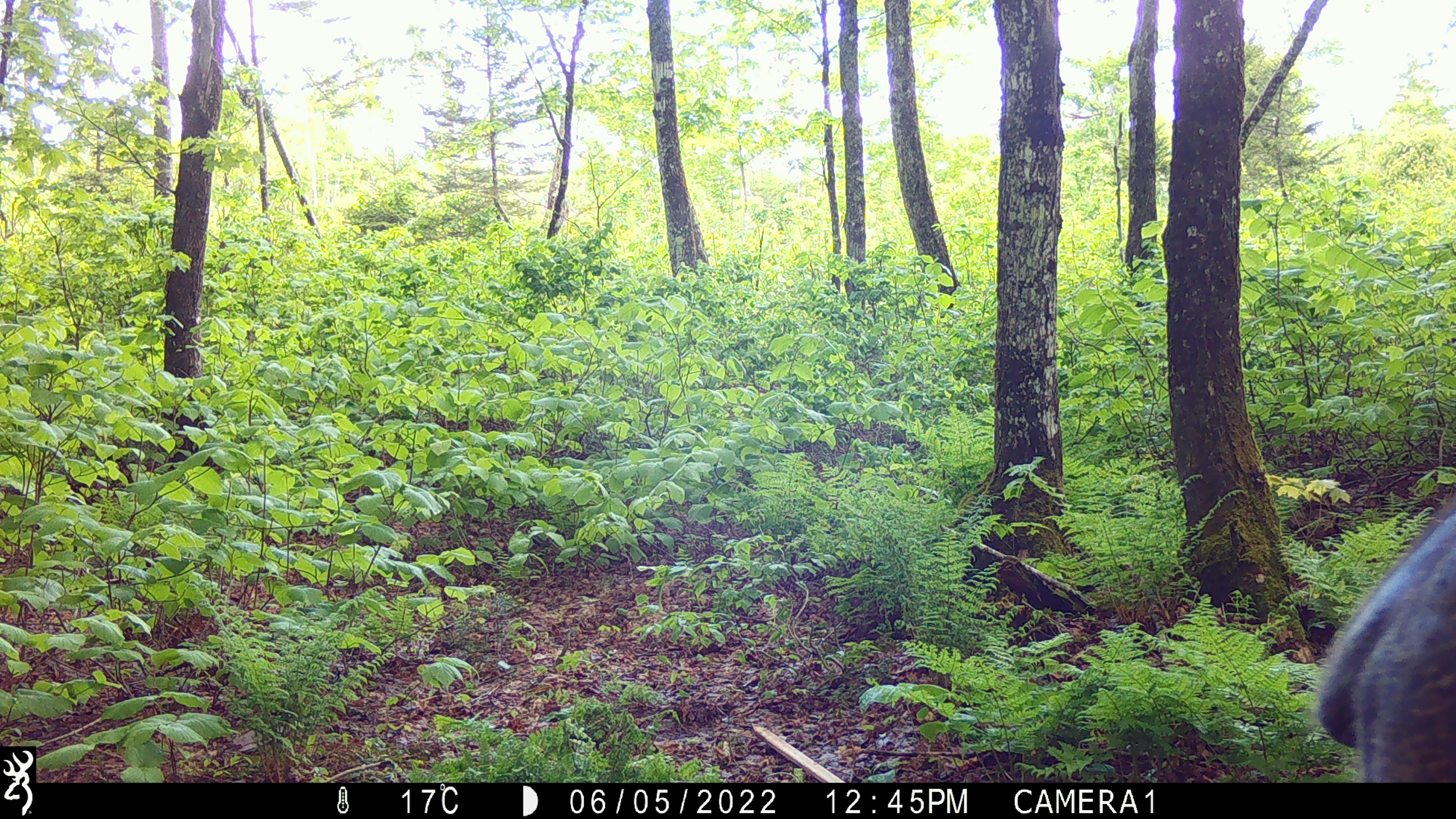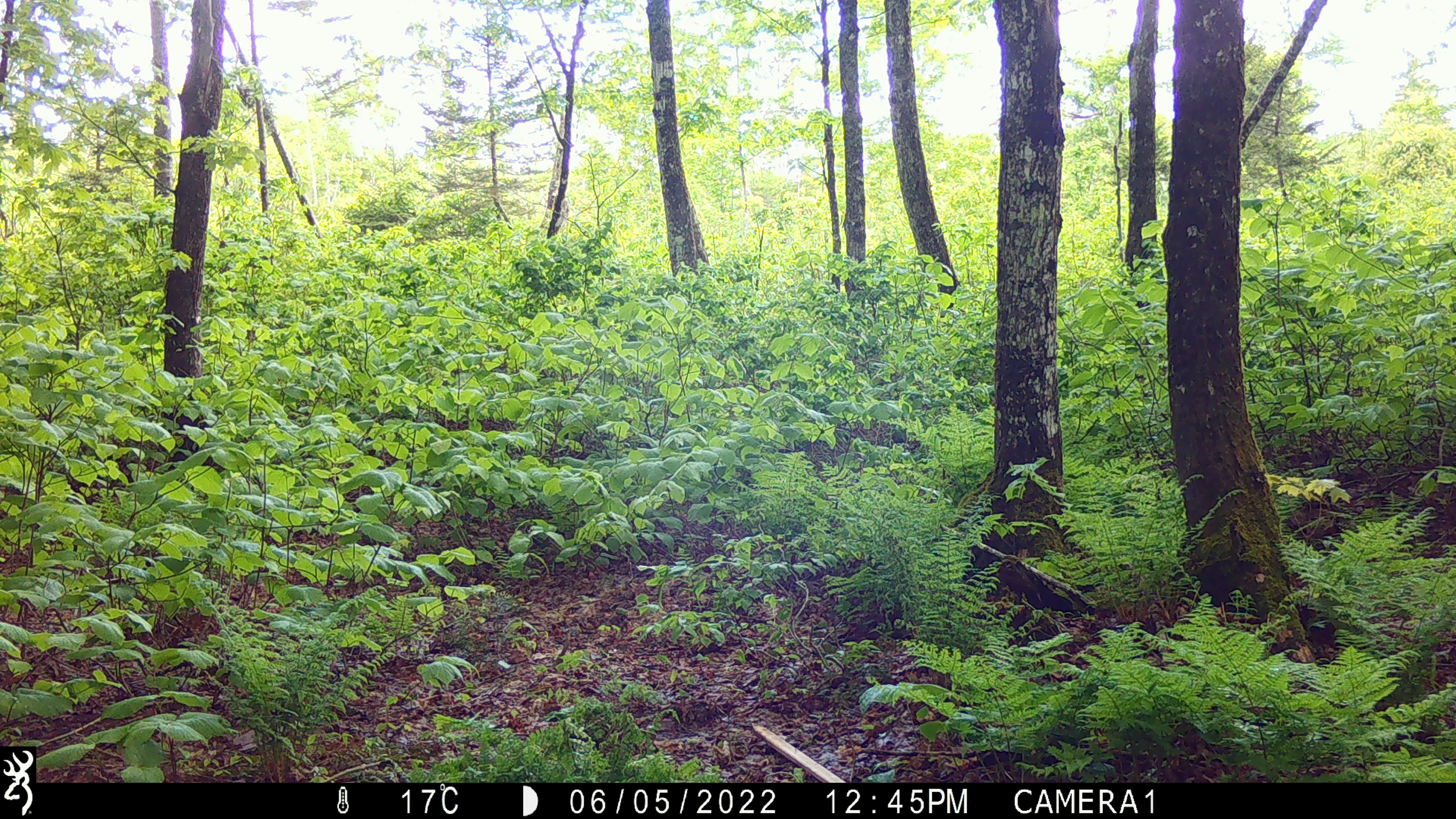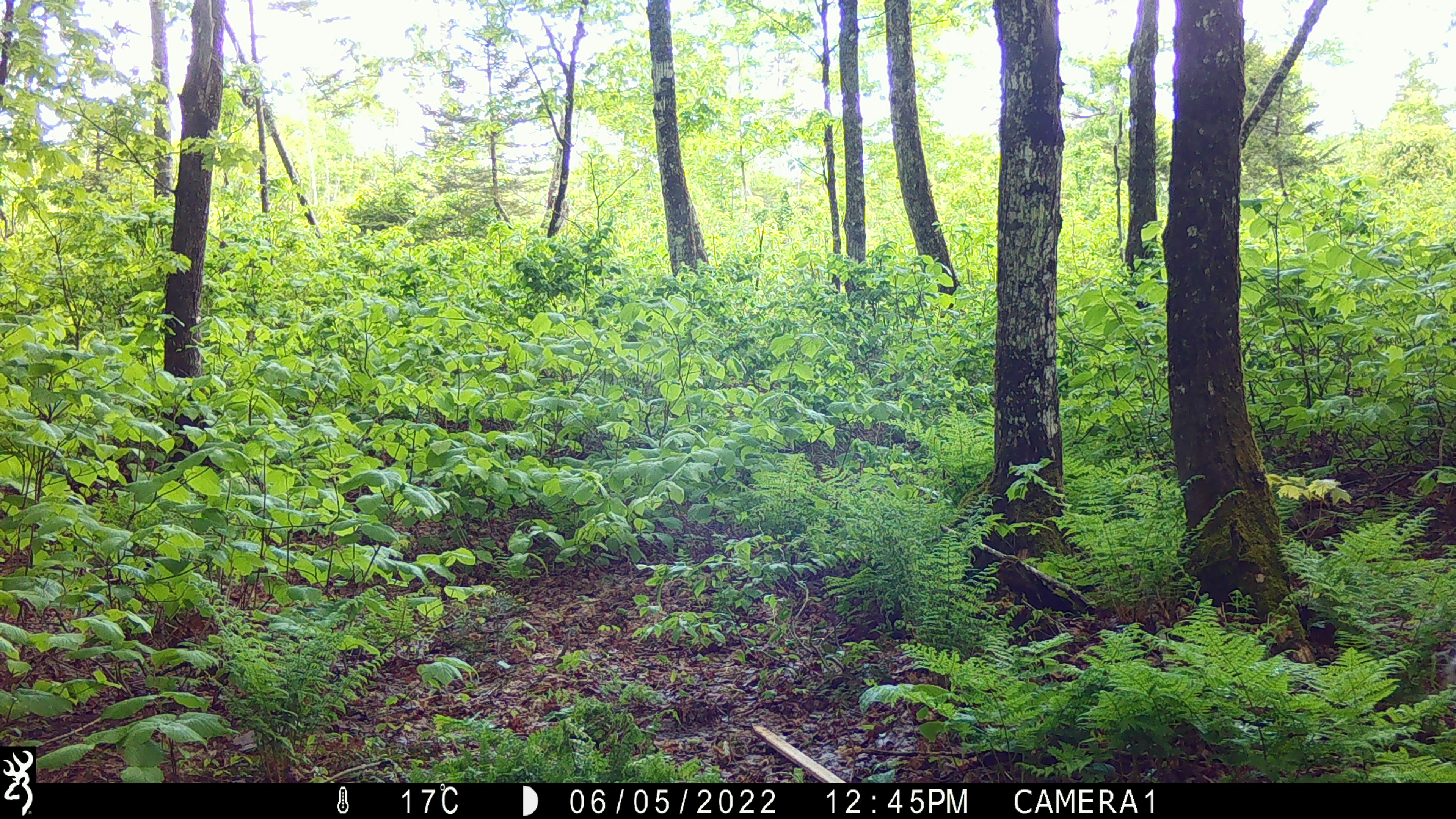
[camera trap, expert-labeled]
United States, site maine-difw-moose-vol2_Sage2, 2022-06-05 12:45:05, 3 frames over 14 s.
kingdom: Animalia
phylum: Chordata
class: Mammalia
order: Artiodactyla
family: Cervidae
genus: Alces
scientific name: Alces alces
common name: moose